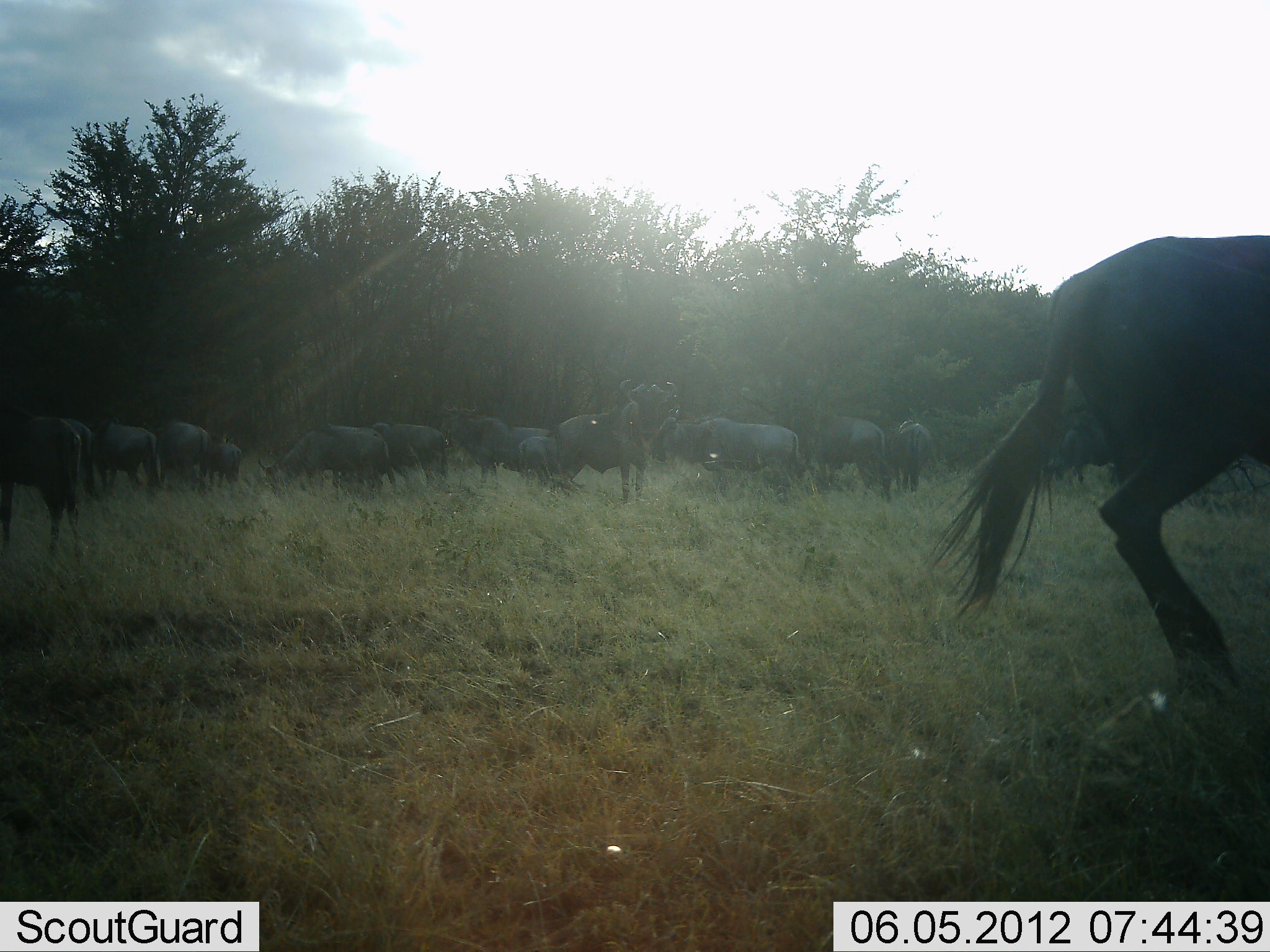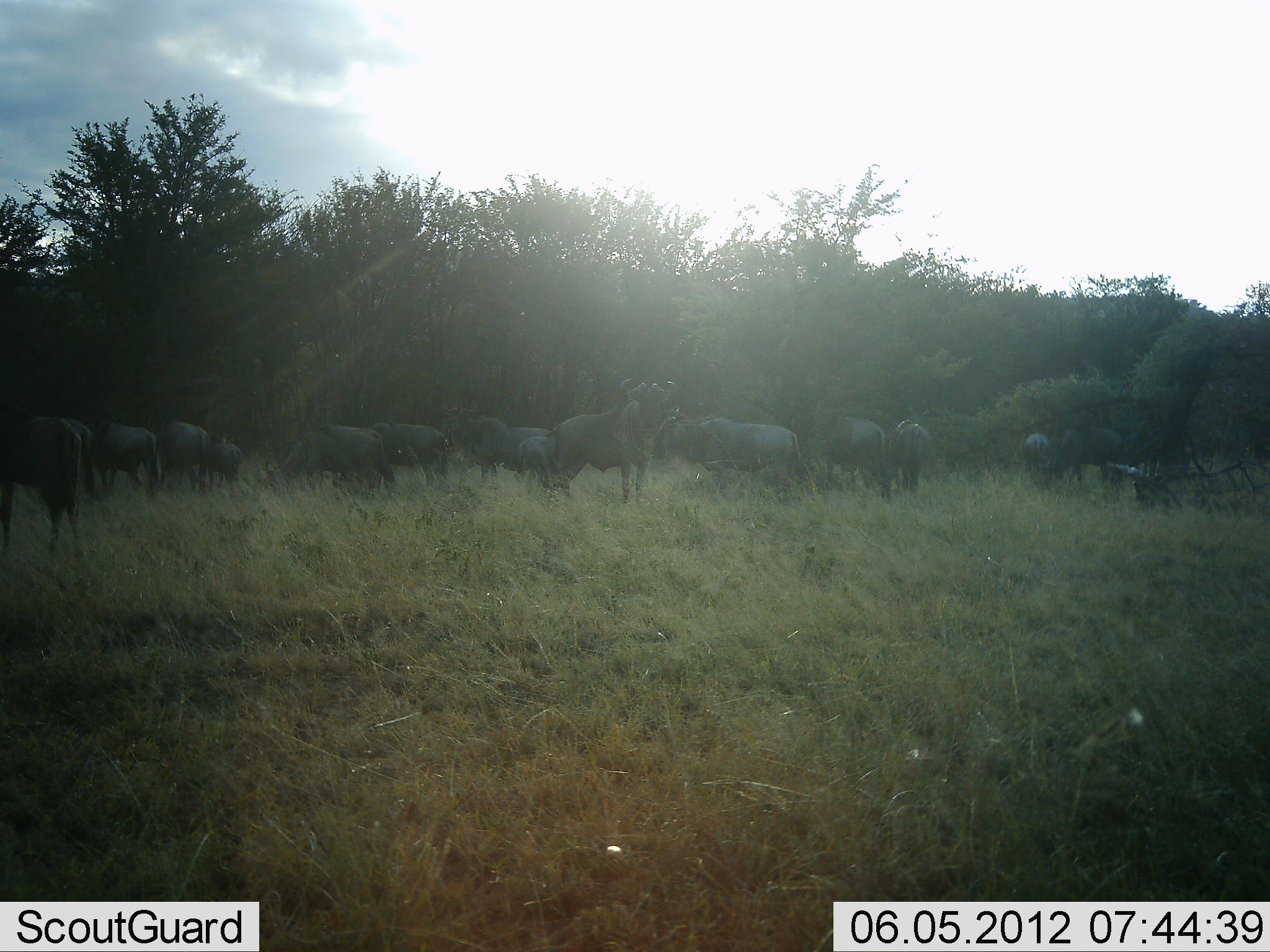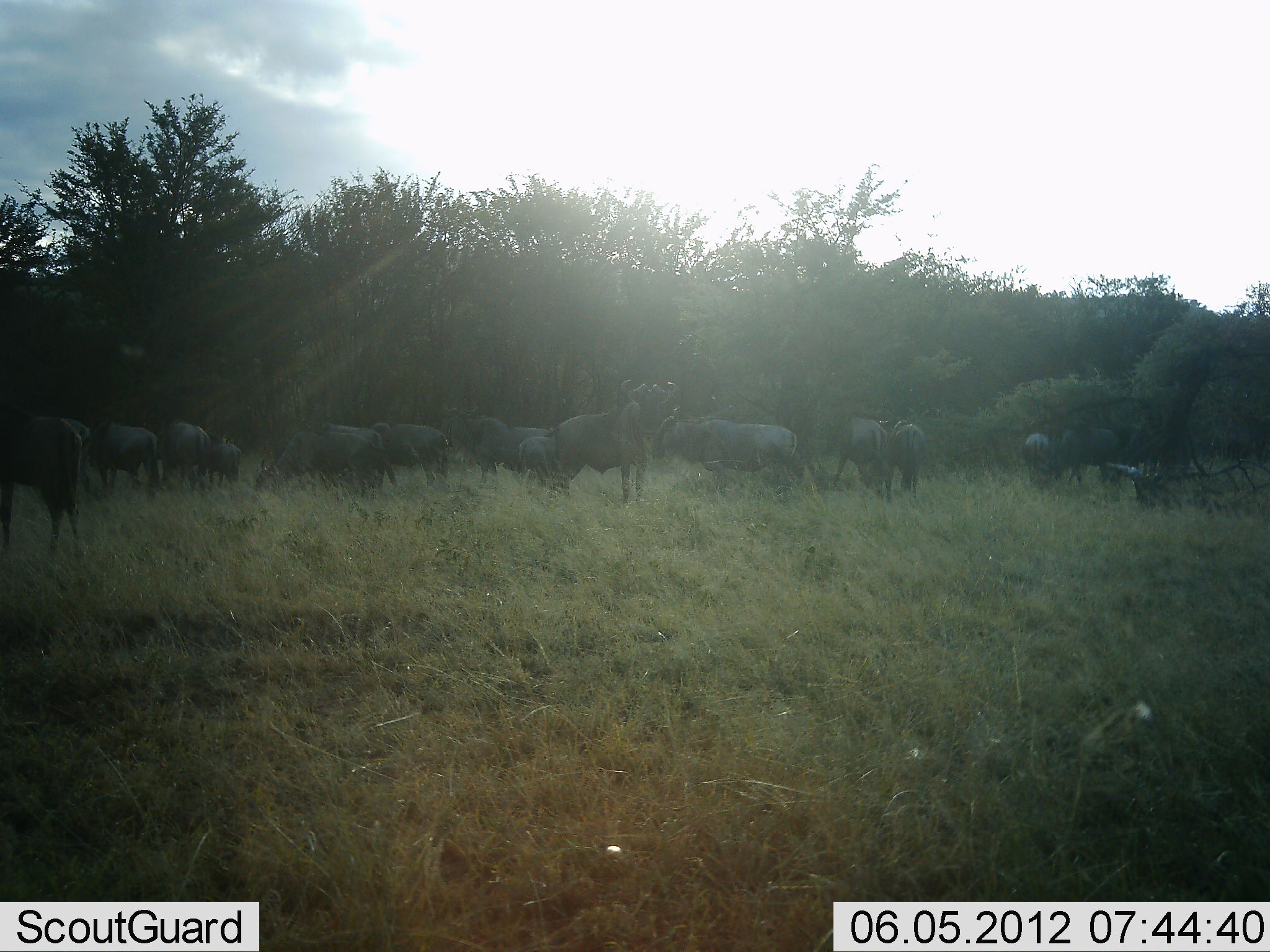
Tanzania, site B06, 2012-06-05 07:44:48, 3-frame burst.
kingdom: Animalia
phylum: Chordata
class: Mammalia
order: Artiodactyla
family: Bovidae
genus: Connochaetes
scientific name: Connochaetes taurinus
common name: blue wildebeest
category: wildebeest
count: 11-50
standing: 100%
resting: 0%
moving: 30%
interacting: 0%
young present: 0%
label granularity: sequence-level